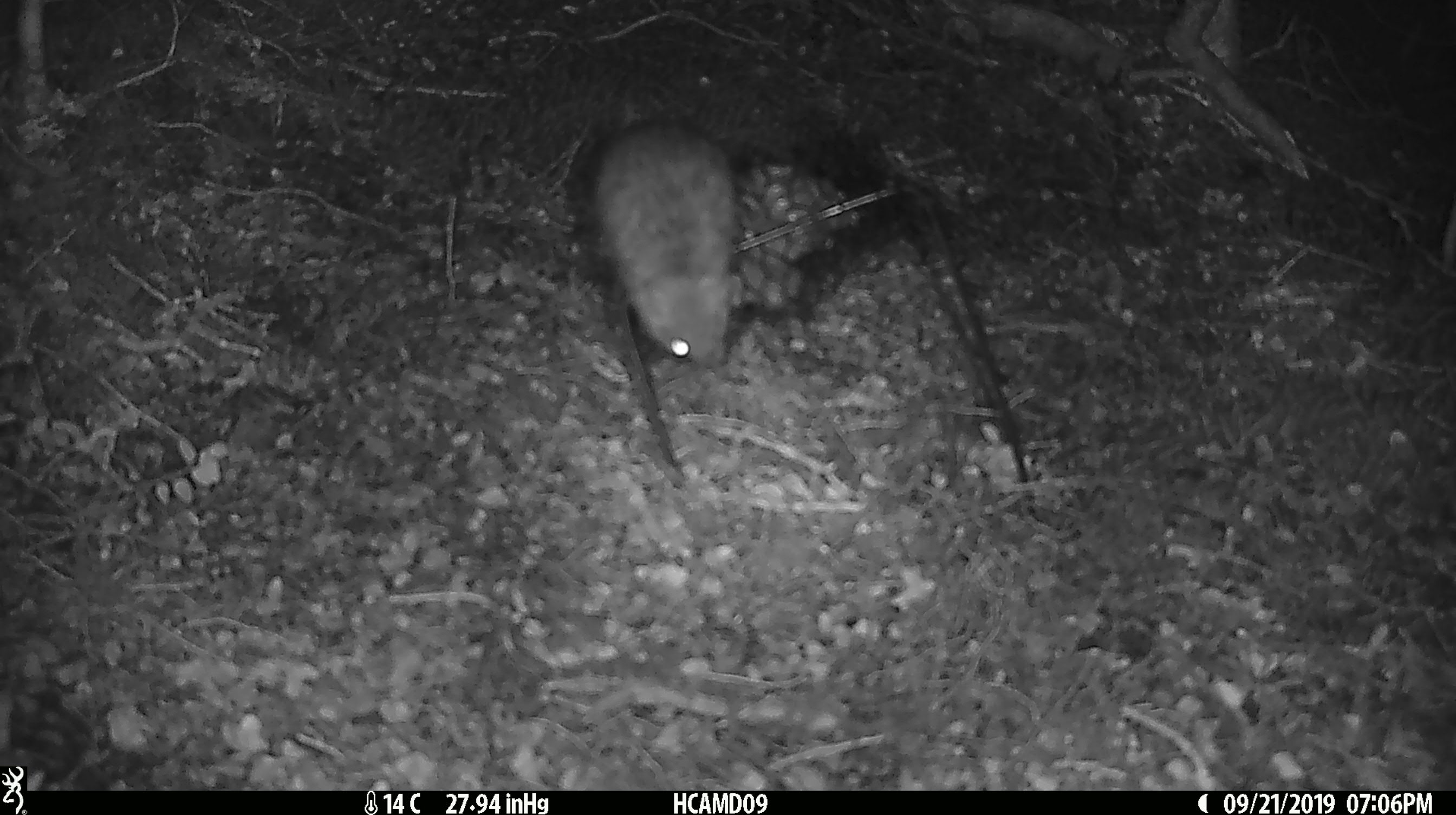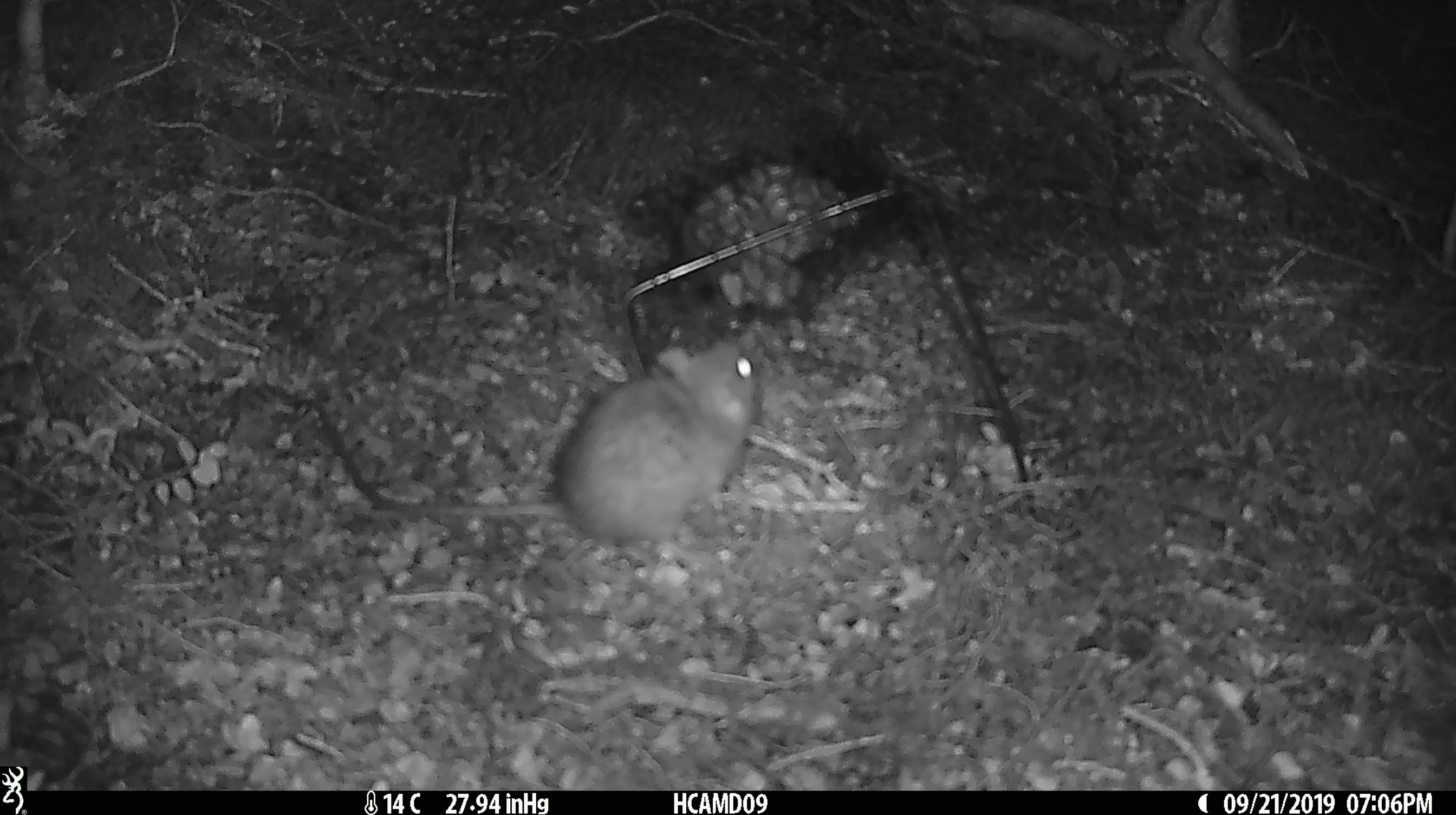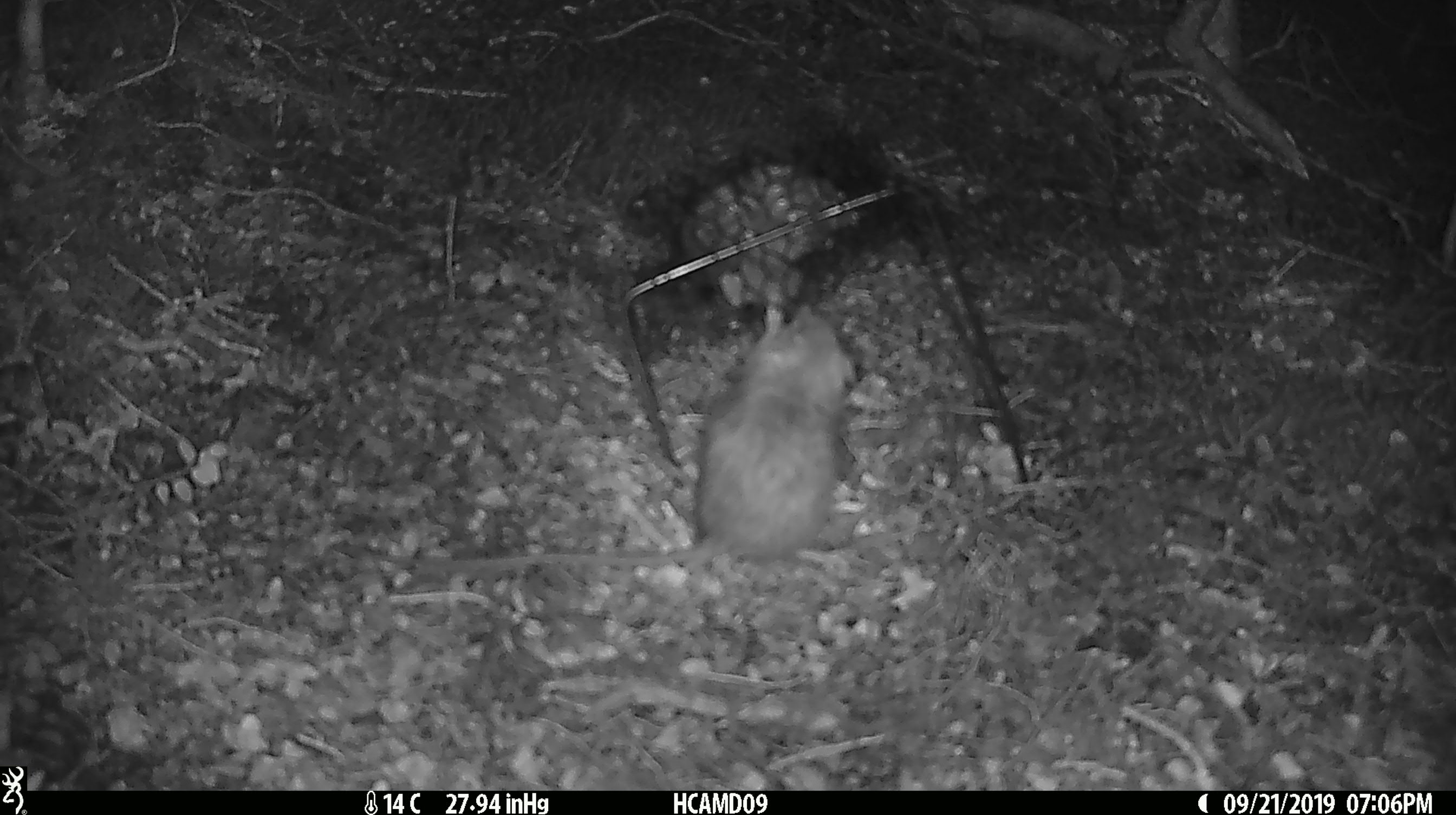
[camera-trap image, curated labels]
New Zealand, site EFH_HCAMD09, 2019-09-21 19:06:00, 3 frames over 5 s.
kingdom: Animalia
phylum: Chordata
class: Mammalia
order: Rodentia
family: Muridae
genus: Mus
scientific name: Mus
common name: mouse